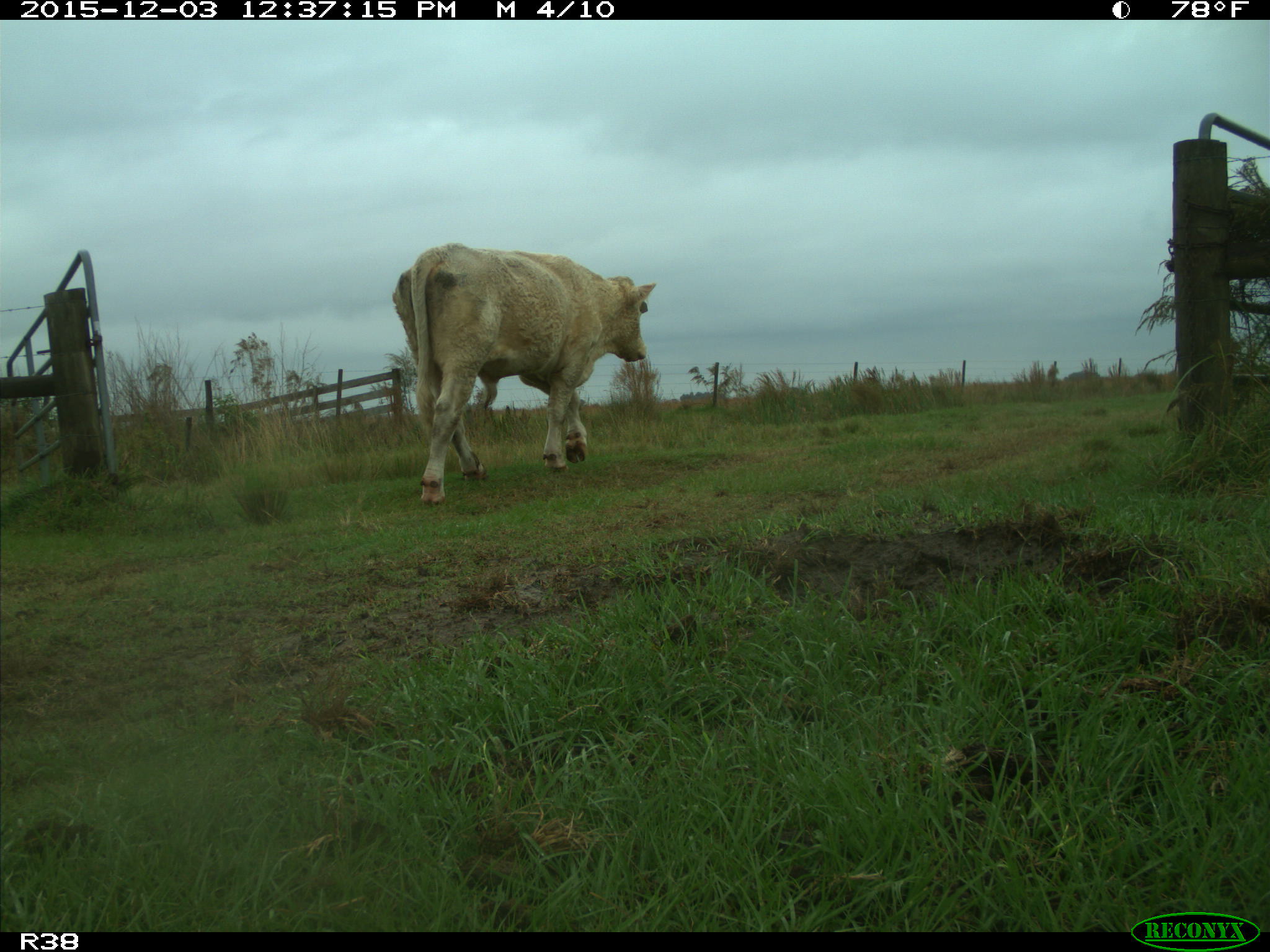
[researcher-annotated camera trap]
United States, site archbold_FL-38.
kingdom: Animalia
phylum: Chordata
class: Mammalia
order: Artiodactyla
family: Bovidae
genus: Bos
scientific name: Bos taurus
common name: domestic cow